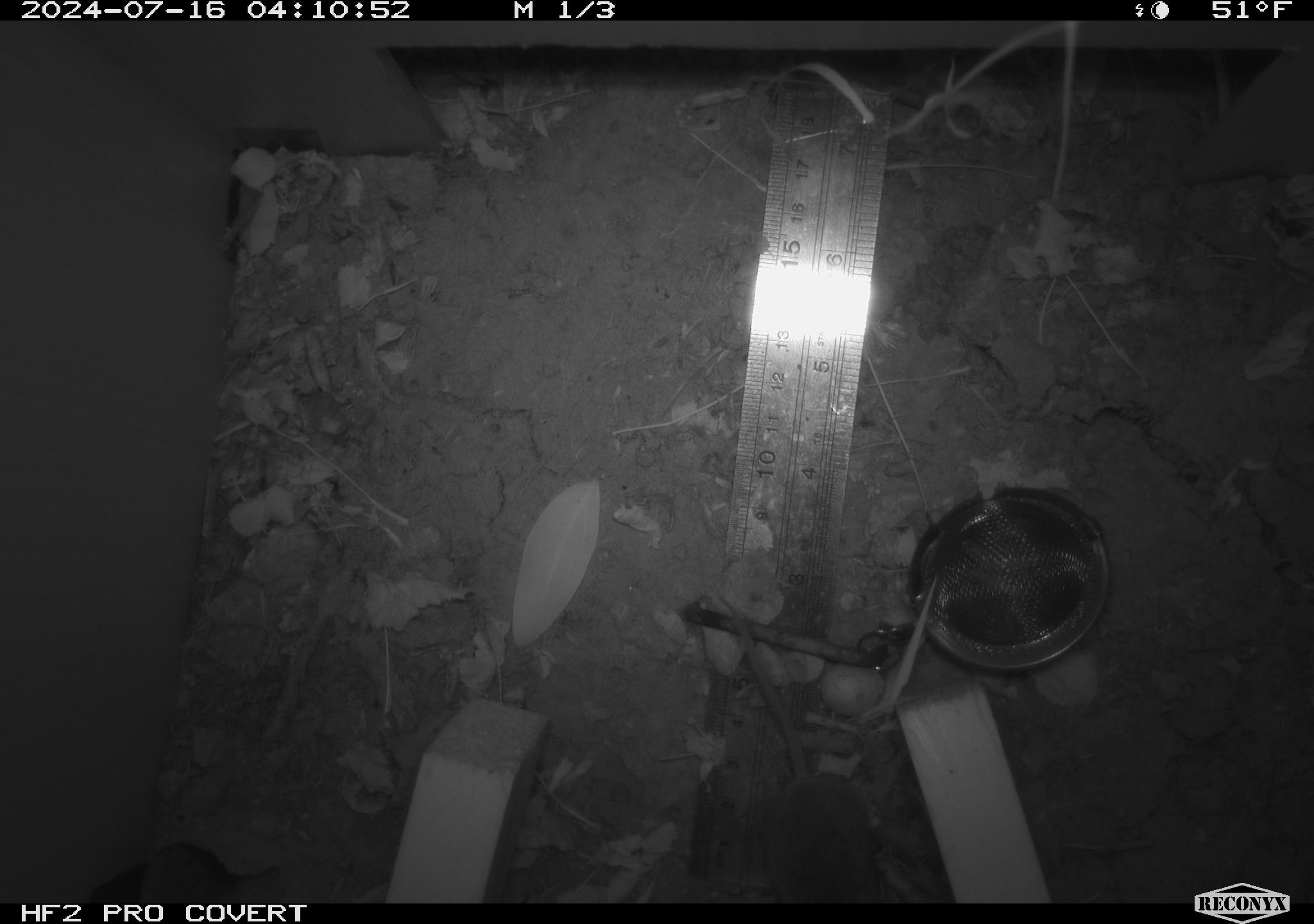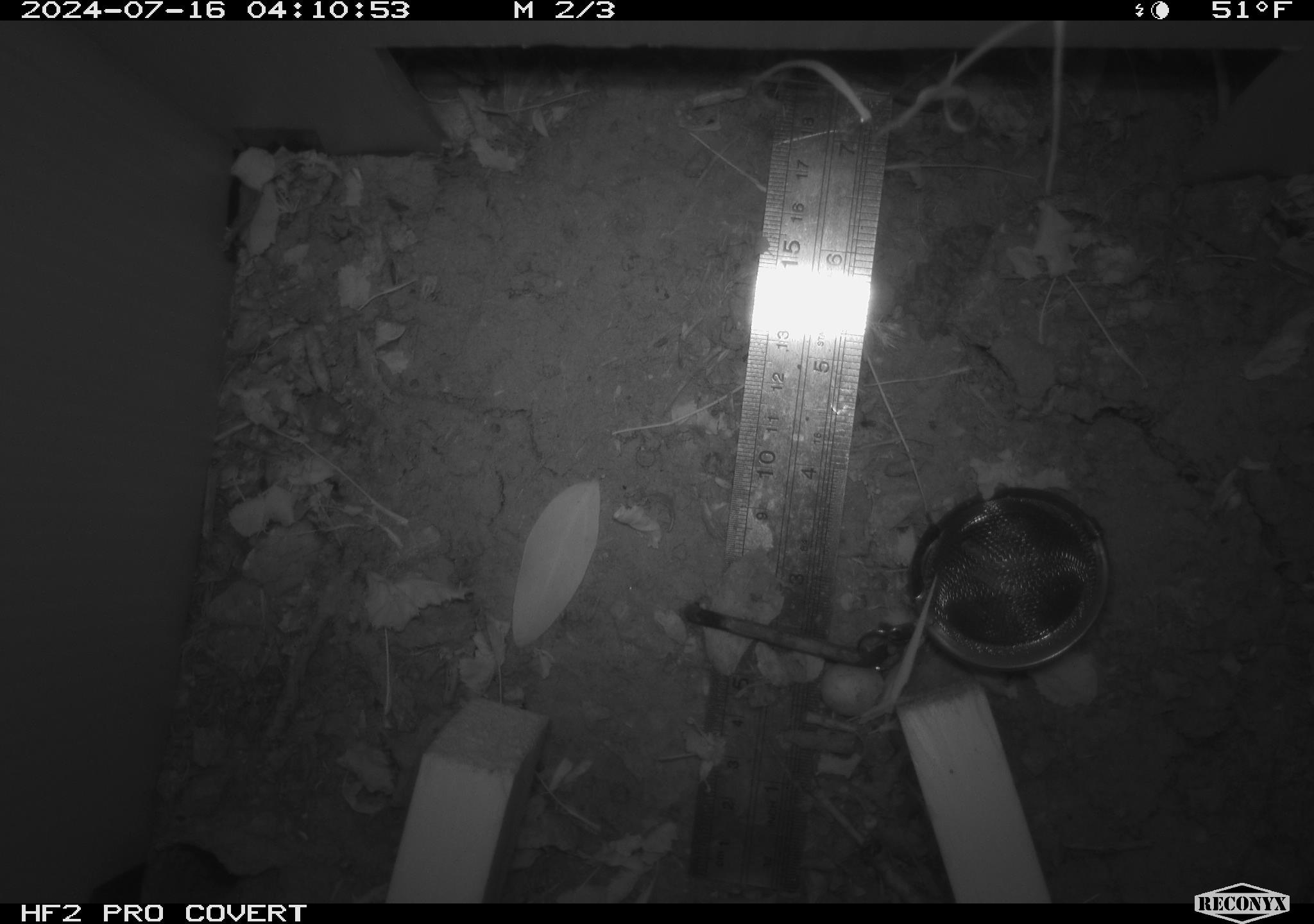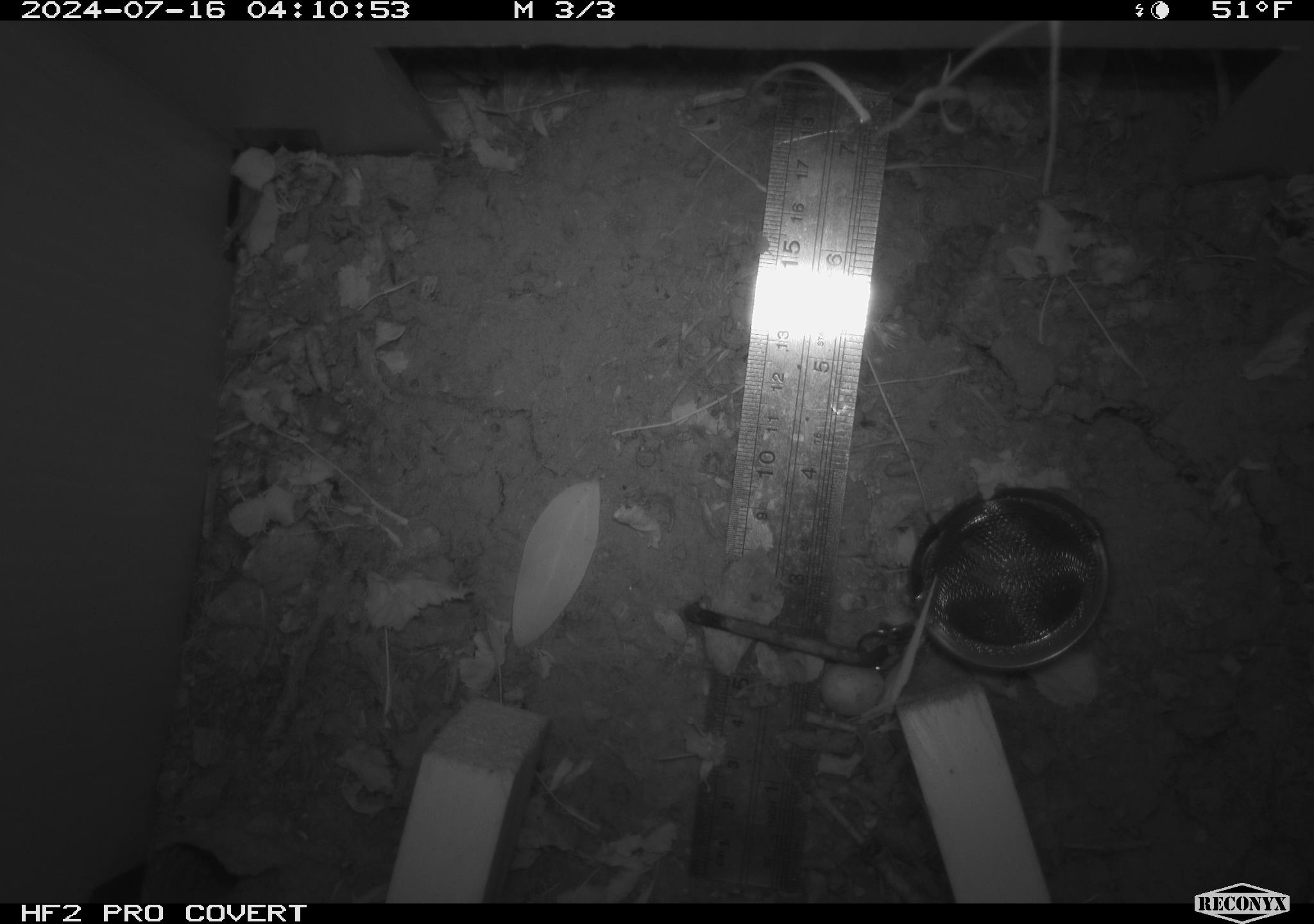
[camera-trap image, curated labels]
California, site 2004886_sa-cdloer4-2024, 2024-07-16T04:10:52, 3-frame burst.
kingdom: Animalia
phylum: Chordata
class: Mammalia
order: Rodentia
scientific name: Rodentia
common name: rodent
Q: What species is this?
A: Rodent (Rodentia).